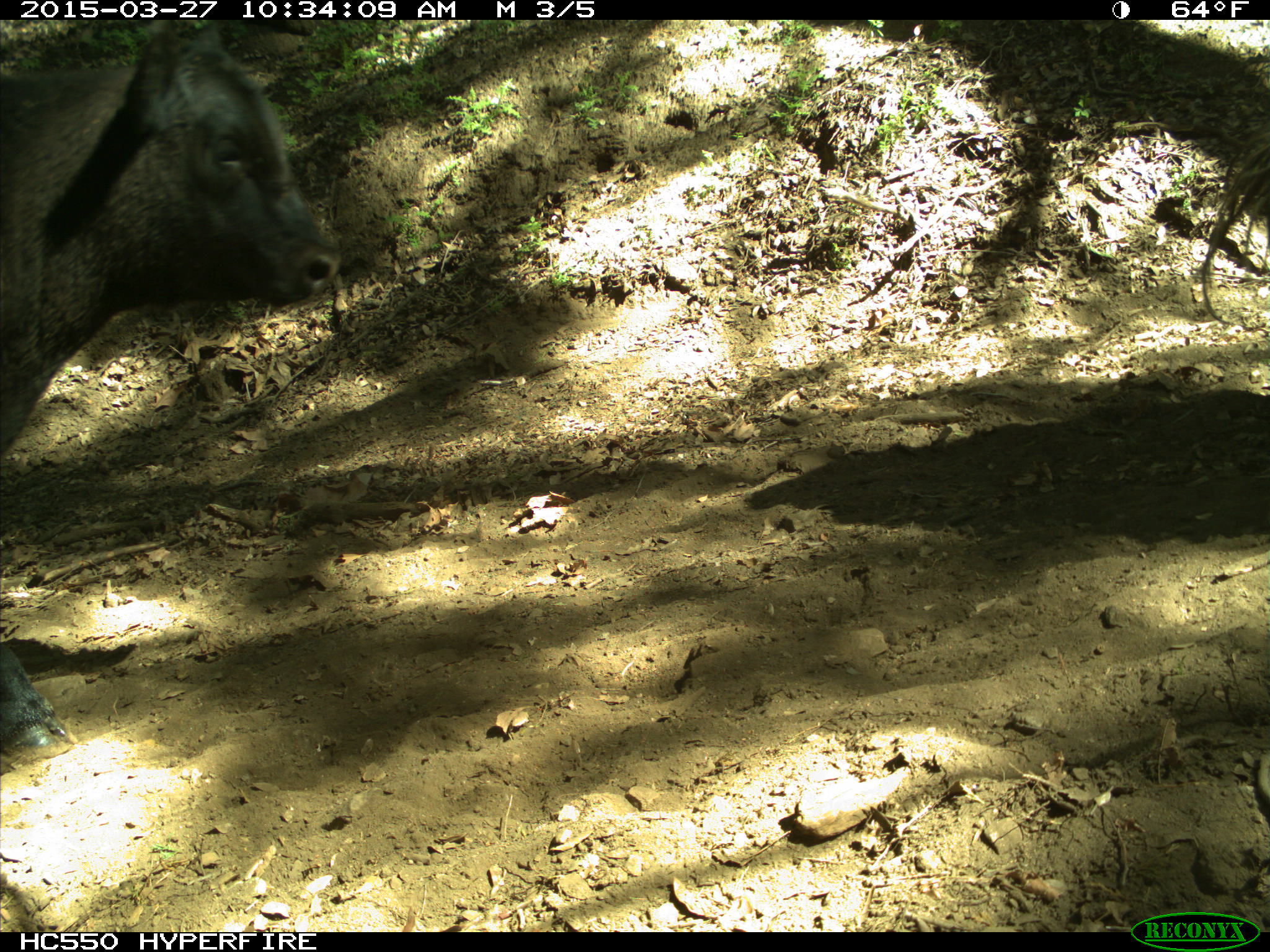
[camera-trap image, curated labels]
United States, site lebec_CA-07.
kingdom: Animalia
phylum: Chordata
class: Mammalia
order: Artiodactyla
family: Bovidae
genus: Bos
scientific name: Bos taurus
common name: domestic cow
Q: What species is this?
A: Bos taurus (domestic cow).